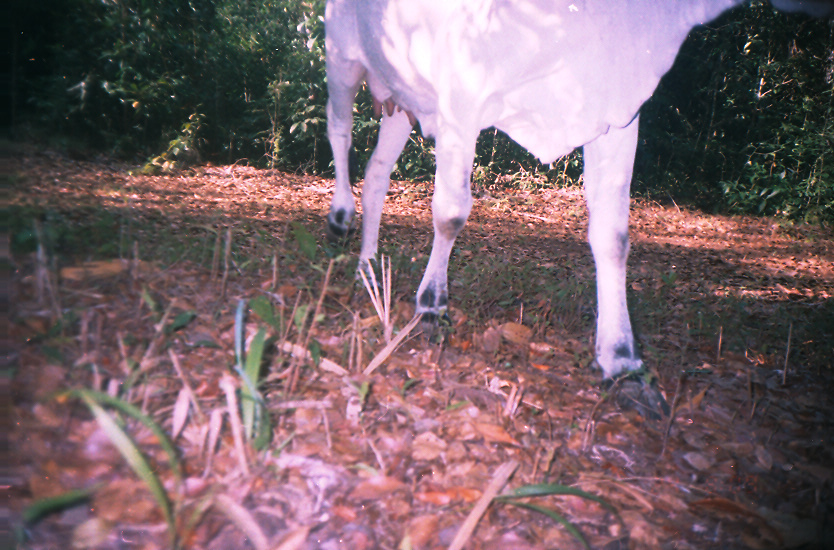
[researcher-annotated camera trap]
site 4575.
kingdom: Animalia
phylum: Chordata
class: Mammalia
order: Artiodactyla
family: Bovidae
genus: Bos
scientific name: Bos taurus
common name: domestic cattle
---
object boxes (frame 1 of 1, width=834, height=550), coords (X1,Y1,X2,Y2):
bos taurus: (321,0,834,422)